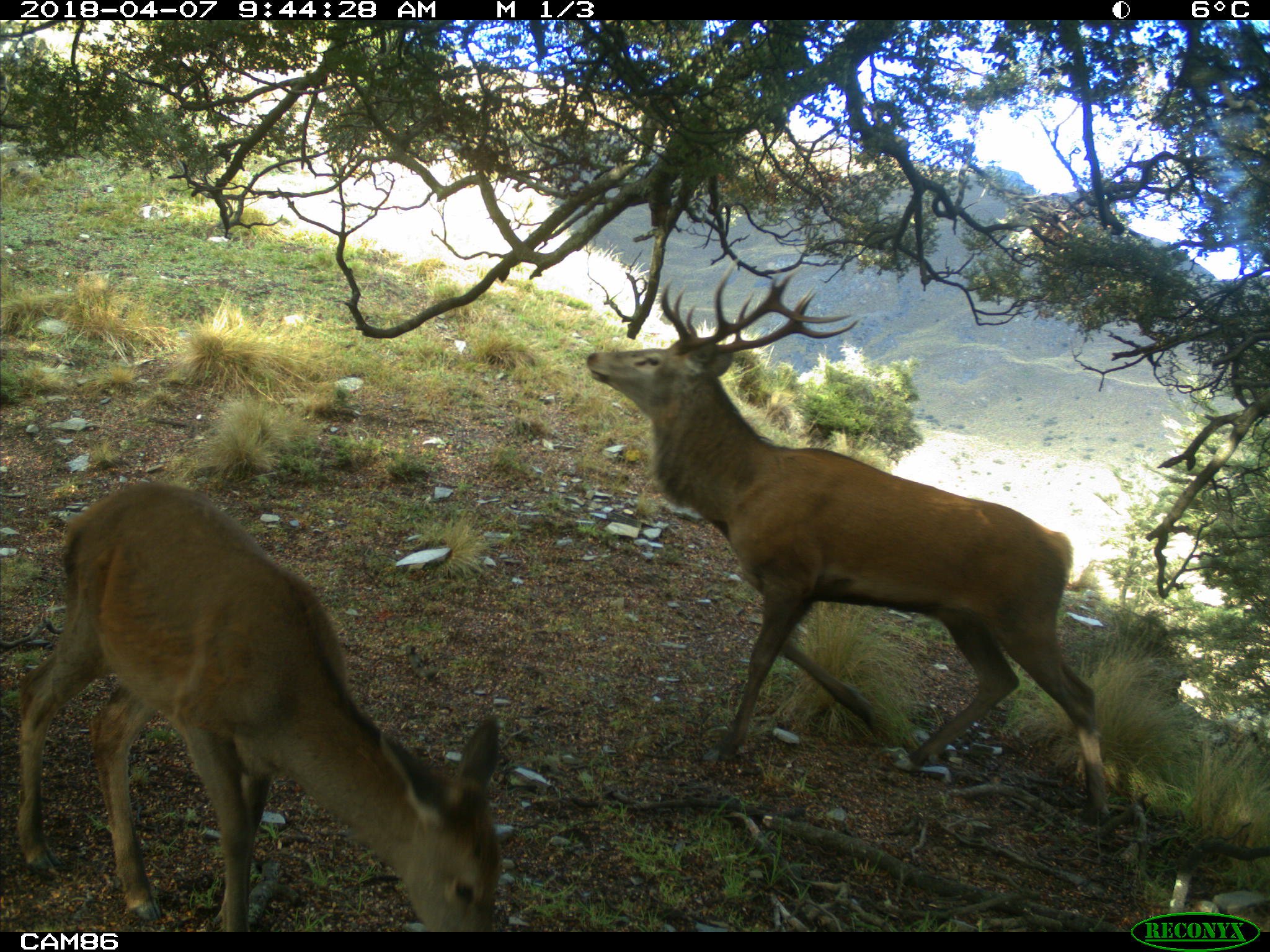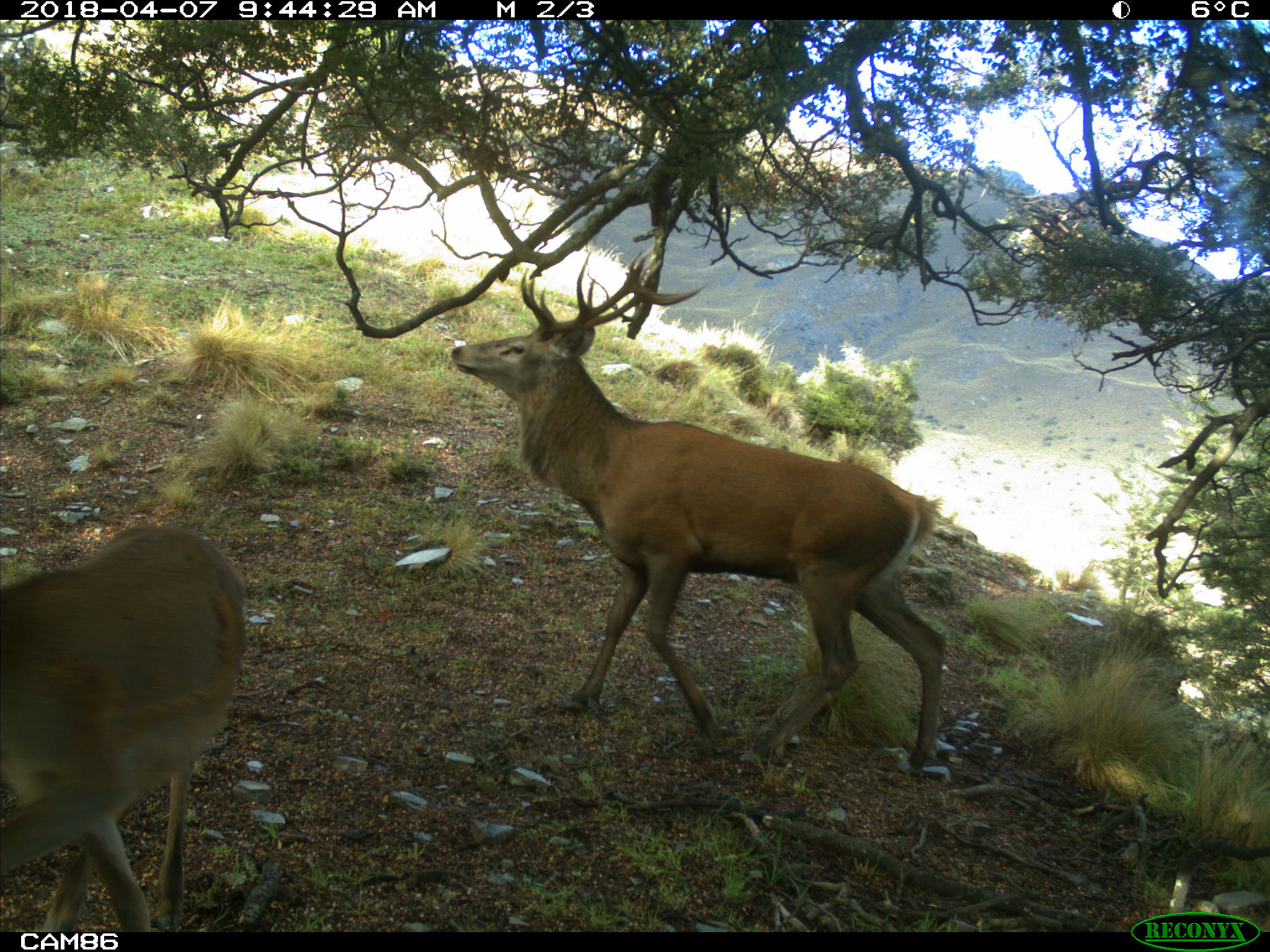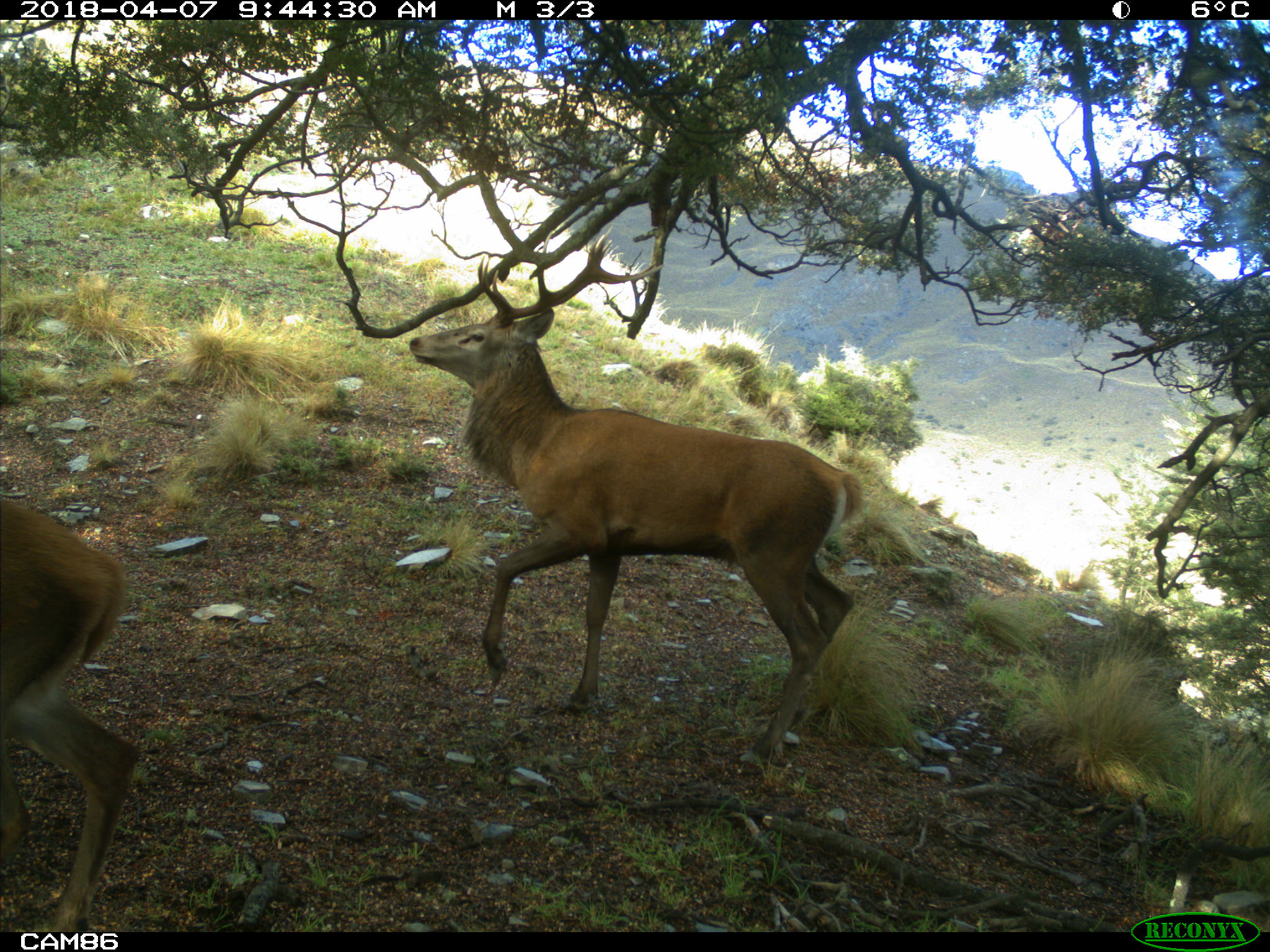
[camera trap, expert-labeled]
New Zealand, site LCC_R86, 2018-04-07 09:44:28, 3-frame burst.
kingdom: Animalia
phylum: Chordata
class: Mammalia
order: Artiodactyla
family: Cervidae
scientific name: Cervidae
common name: deer